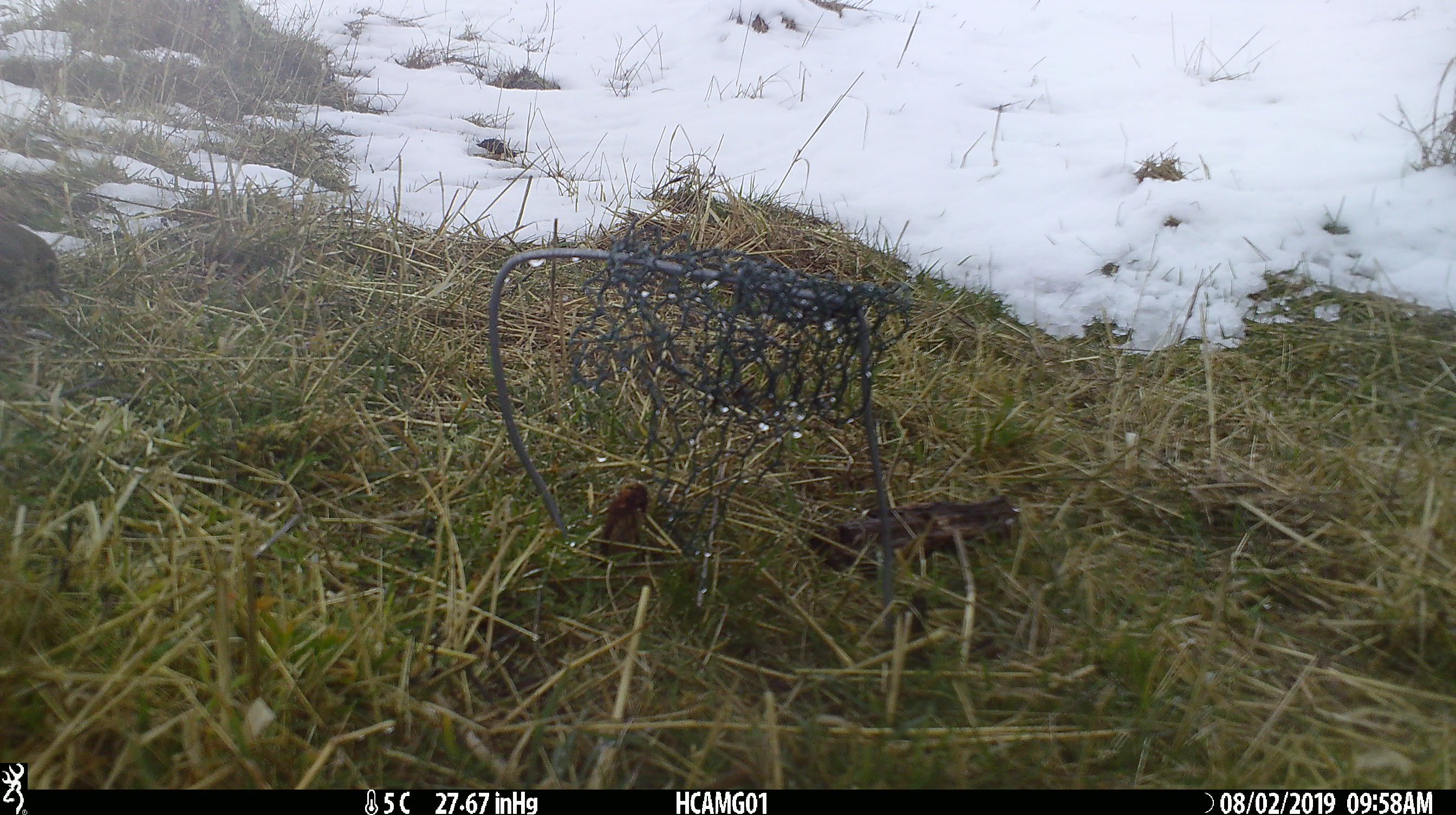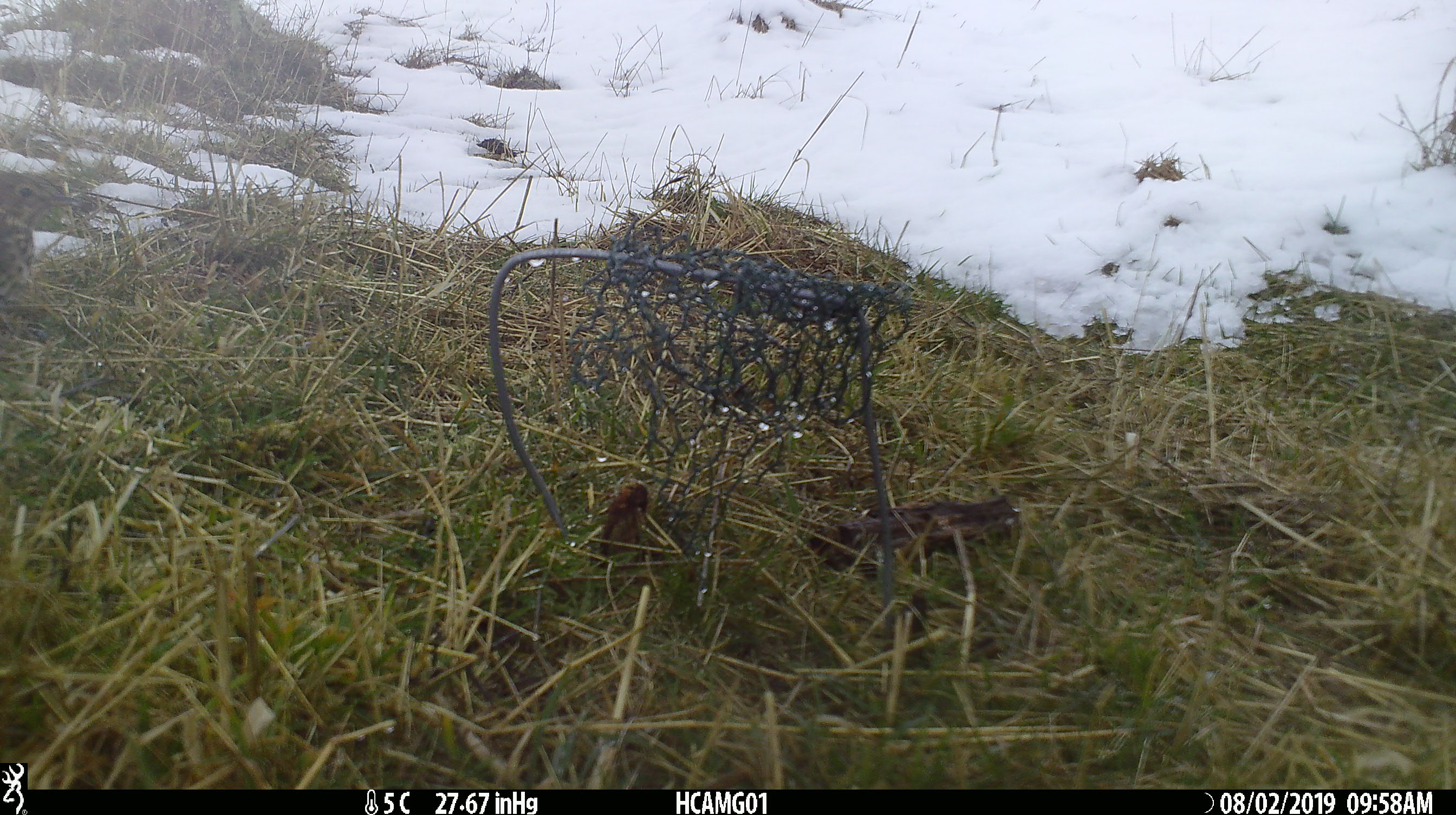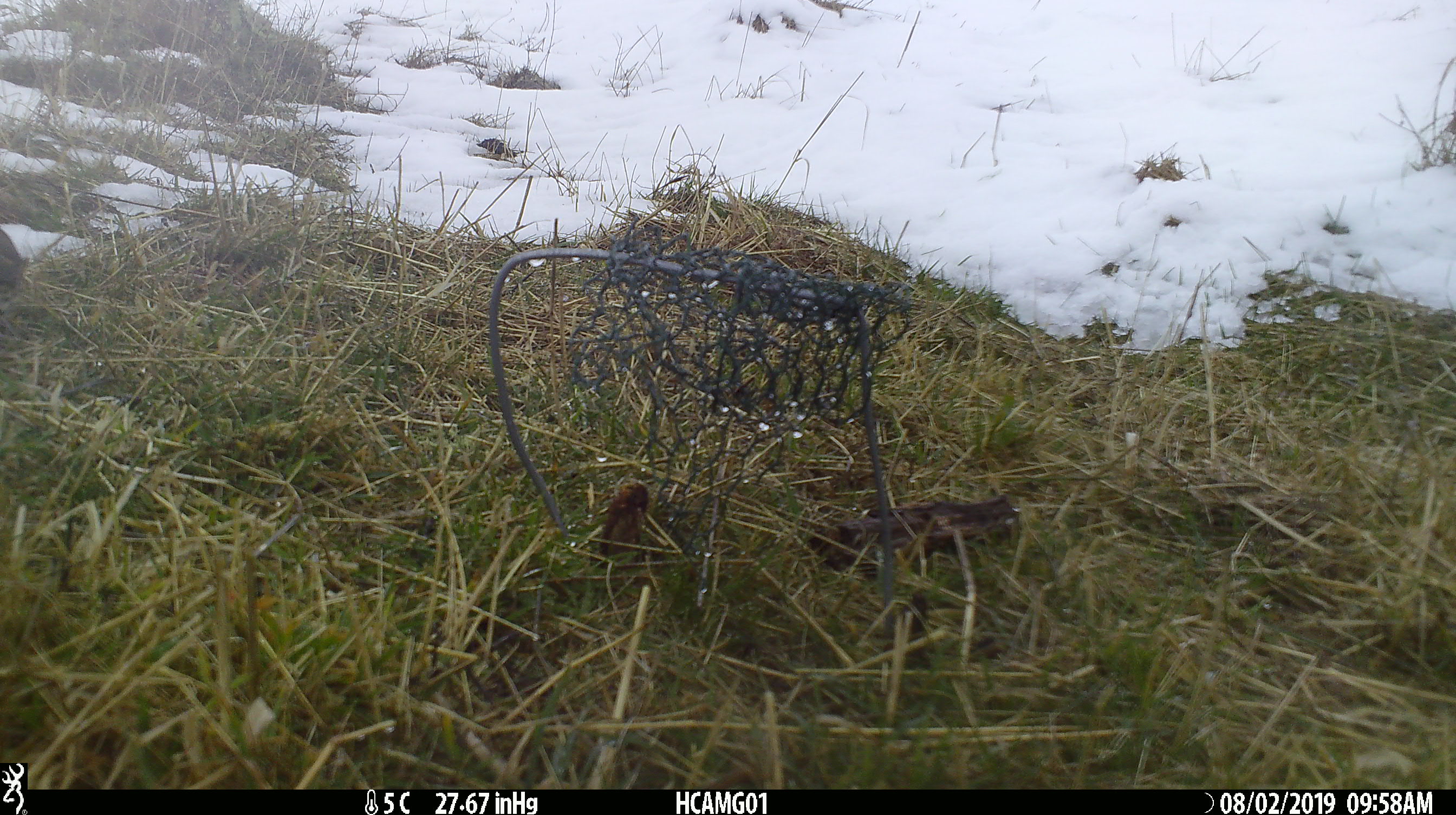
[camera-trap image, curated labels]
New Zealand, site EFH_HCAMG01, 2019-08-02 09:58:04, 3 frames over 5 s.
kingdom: Animalia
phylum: Chordata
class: Aves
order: Passeriformes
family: Turdidae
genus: Turdus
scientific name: Turdus philomelos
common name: song thrush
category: thrush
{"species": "thrush (song thrush) (Turdus philomelos)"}